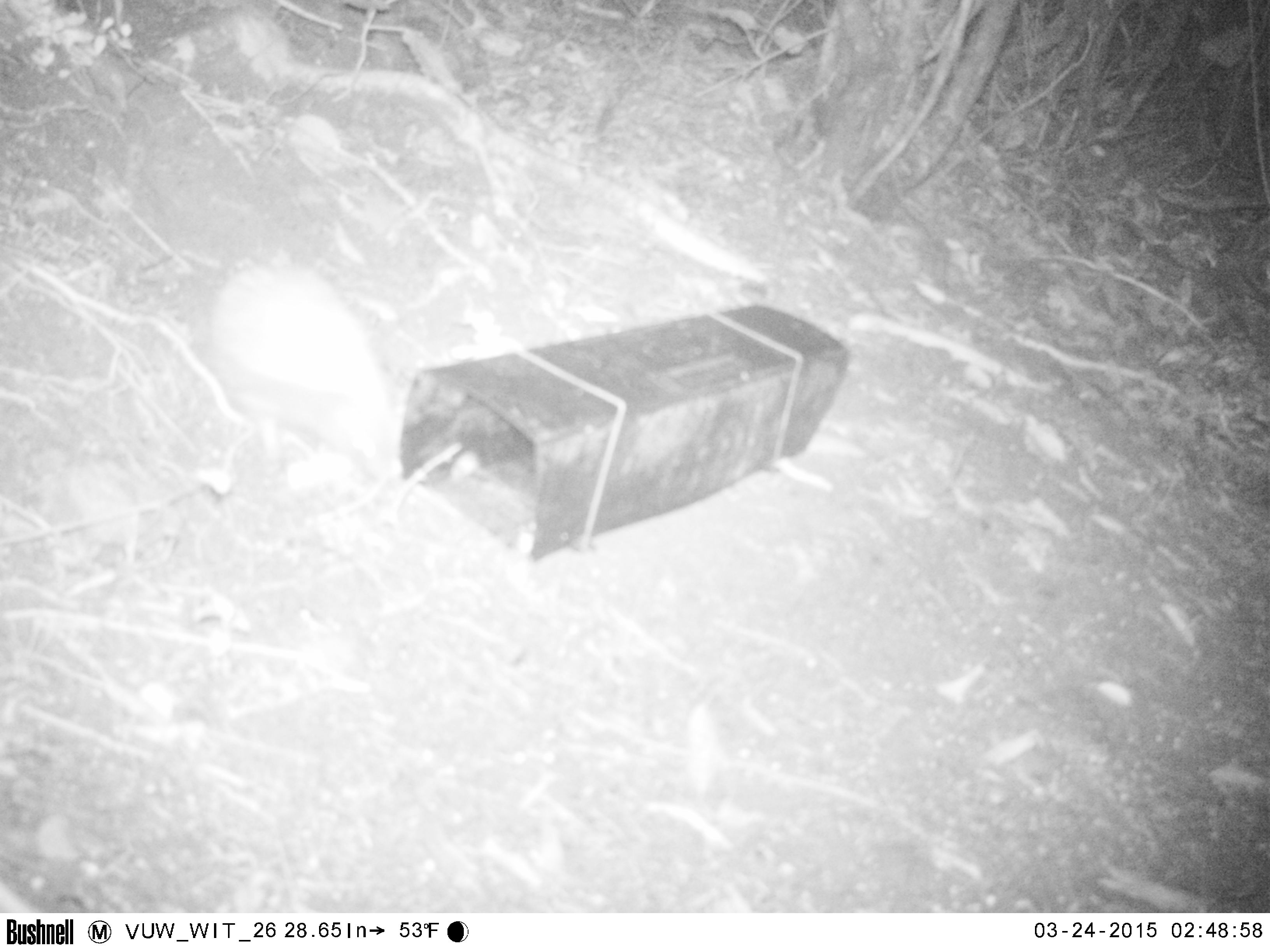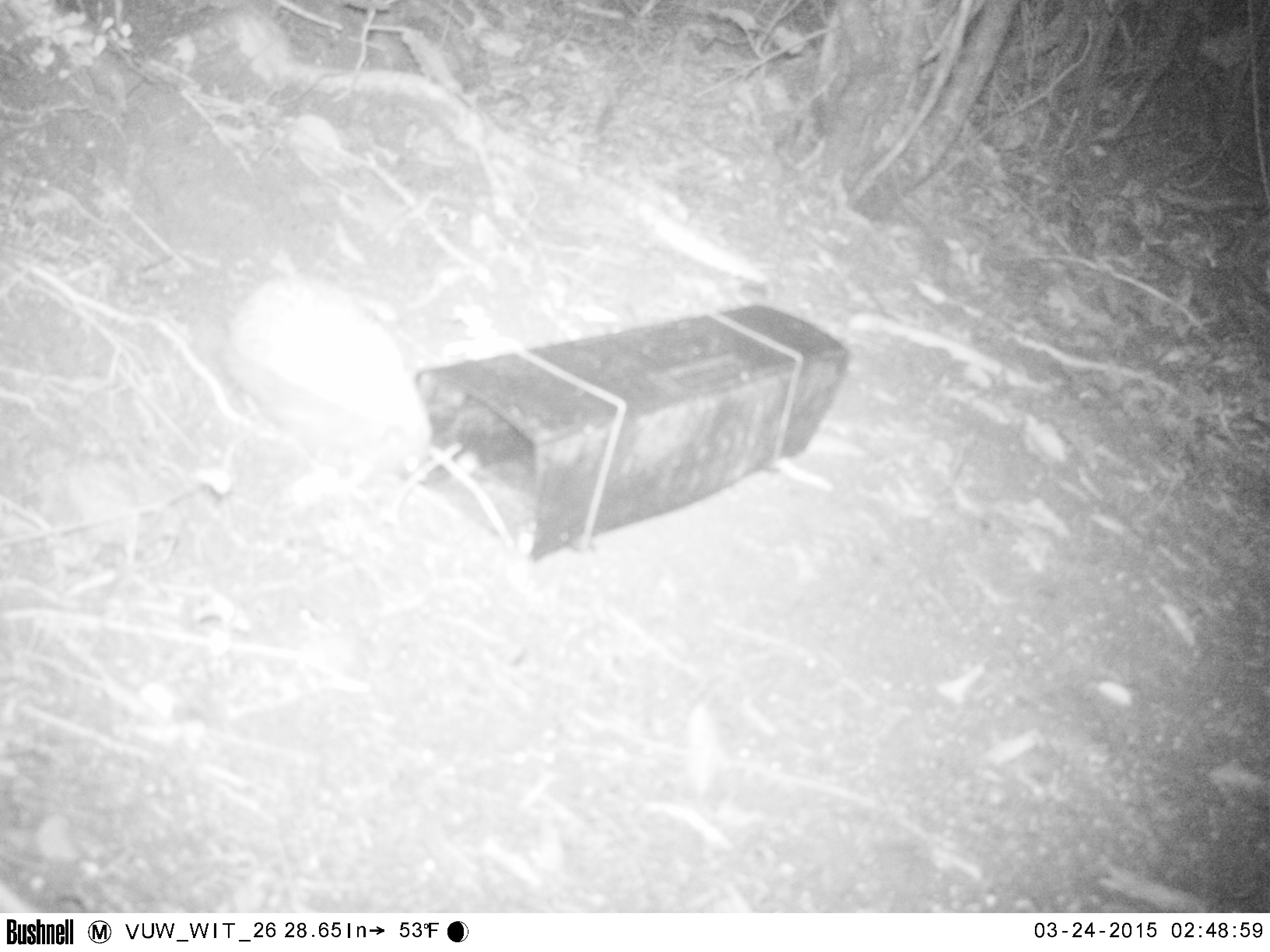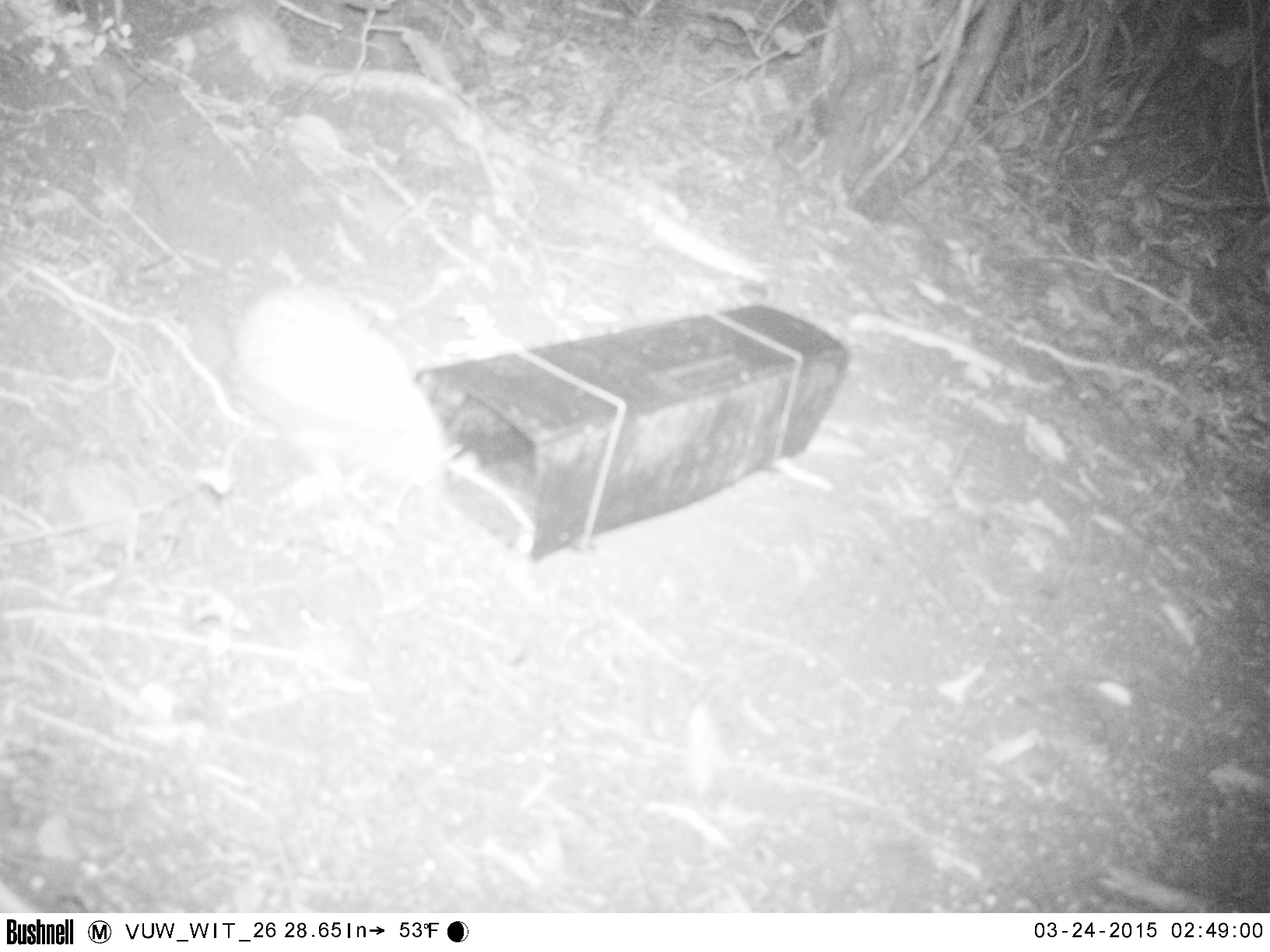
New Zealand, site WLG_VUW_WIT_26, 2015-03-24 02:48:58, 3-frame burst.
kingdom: Animalia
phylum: Chordata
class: Mammalia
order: Eulipotyphla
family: Erinaceidae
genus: Erinaceus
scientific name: Erinaceus europaeus europaeus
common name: european hedgehog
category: hedgehog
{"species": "hedgehog (european hedgehog) (Erinaceus europaeus europaeus)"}